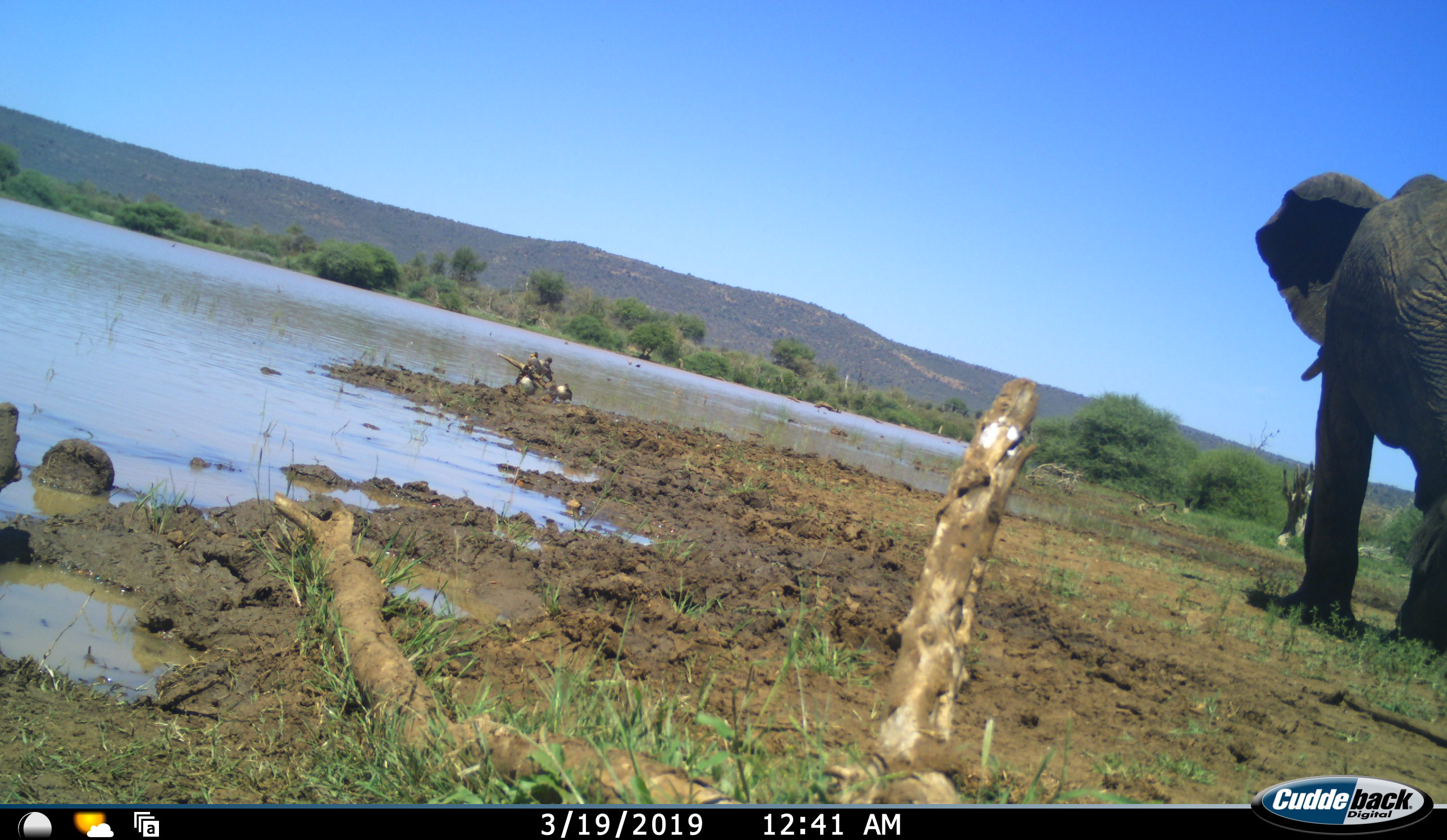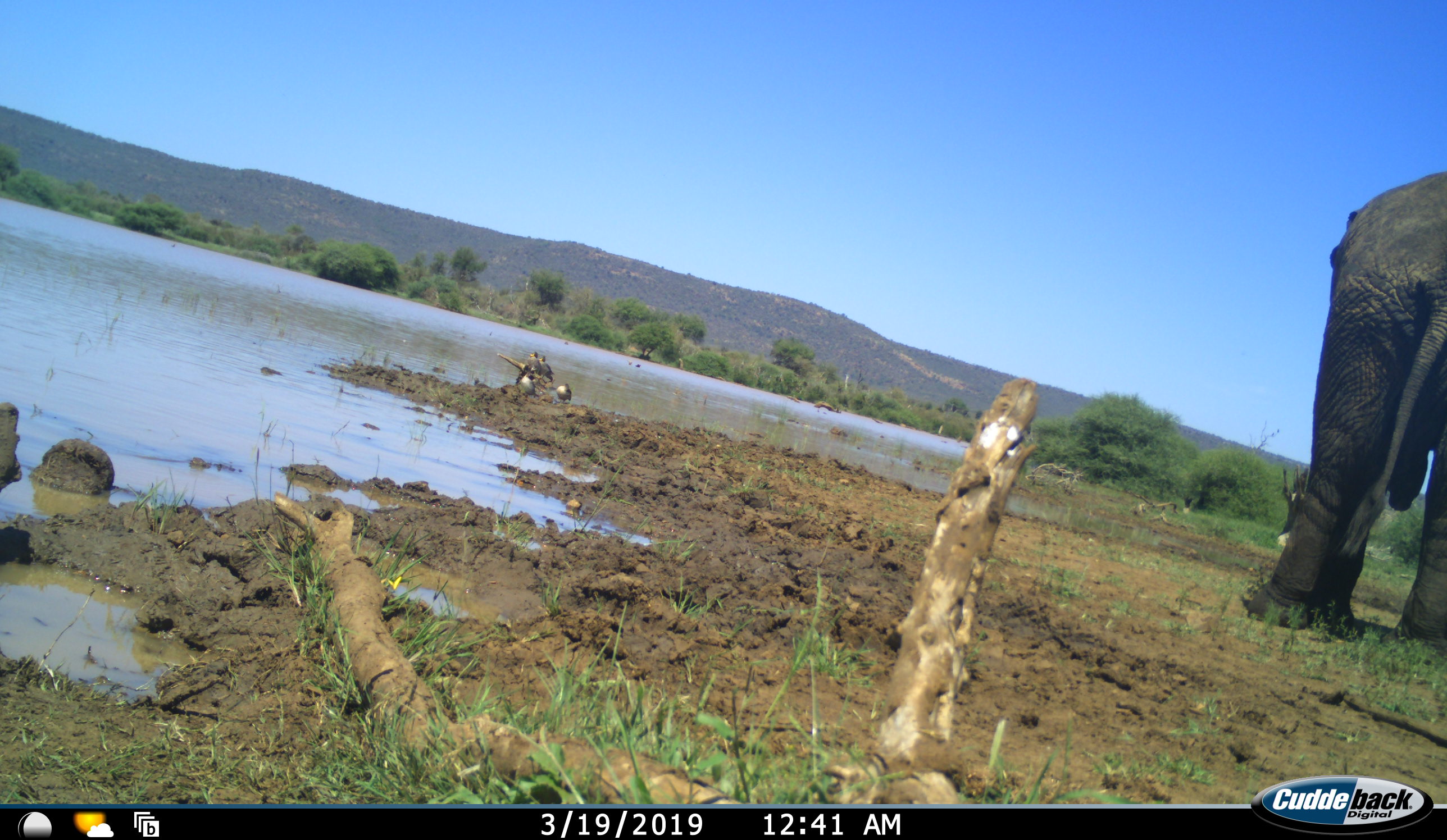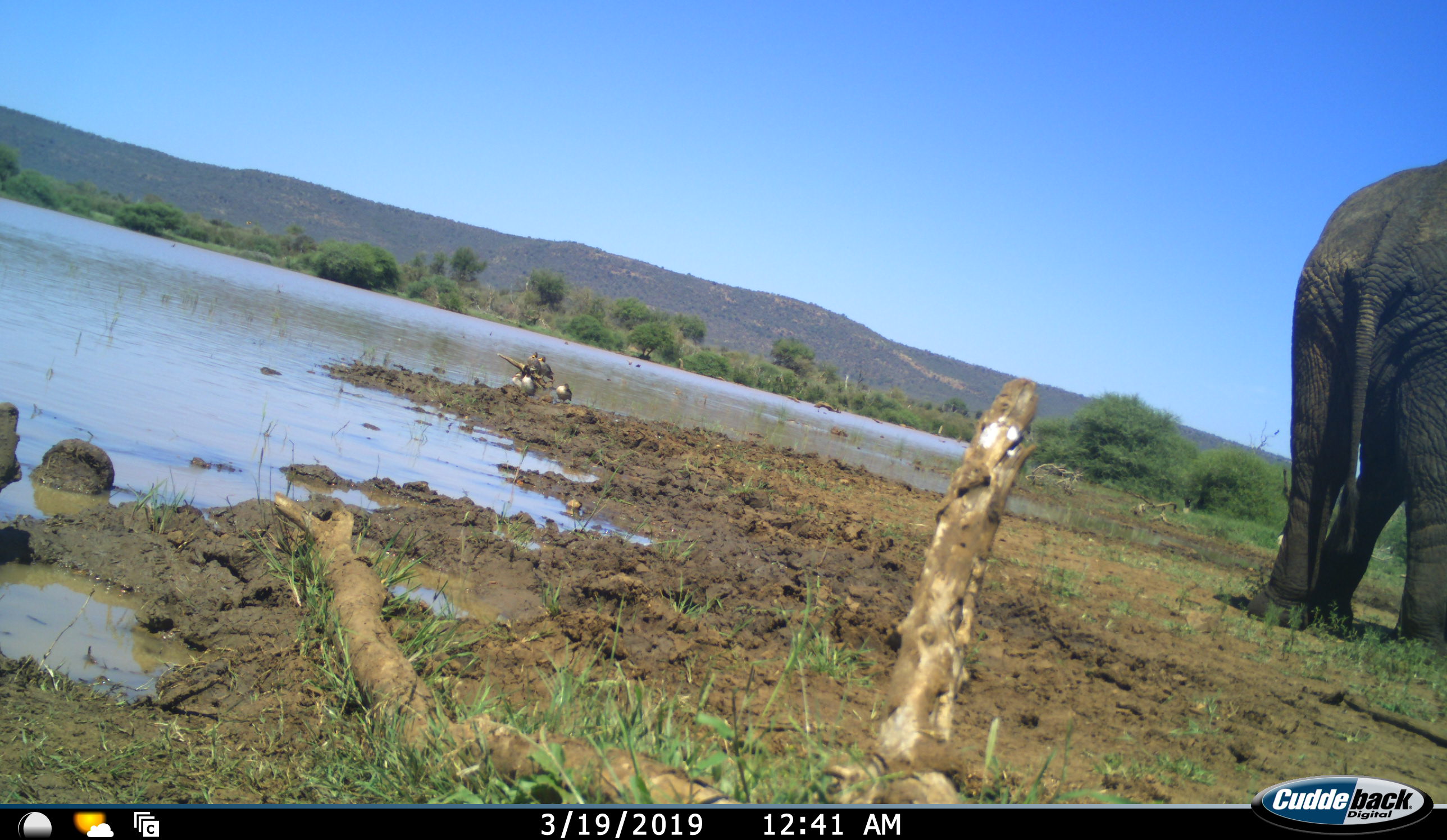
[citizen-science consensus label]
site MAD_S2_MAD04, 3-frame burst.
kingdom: Animalia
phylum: Chordata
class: Mammalia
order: Proboscidea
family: Elephantidae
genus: Loxodonta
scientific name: Loxodonta africana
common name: african bush elephant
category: elephant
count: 1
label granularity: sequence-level